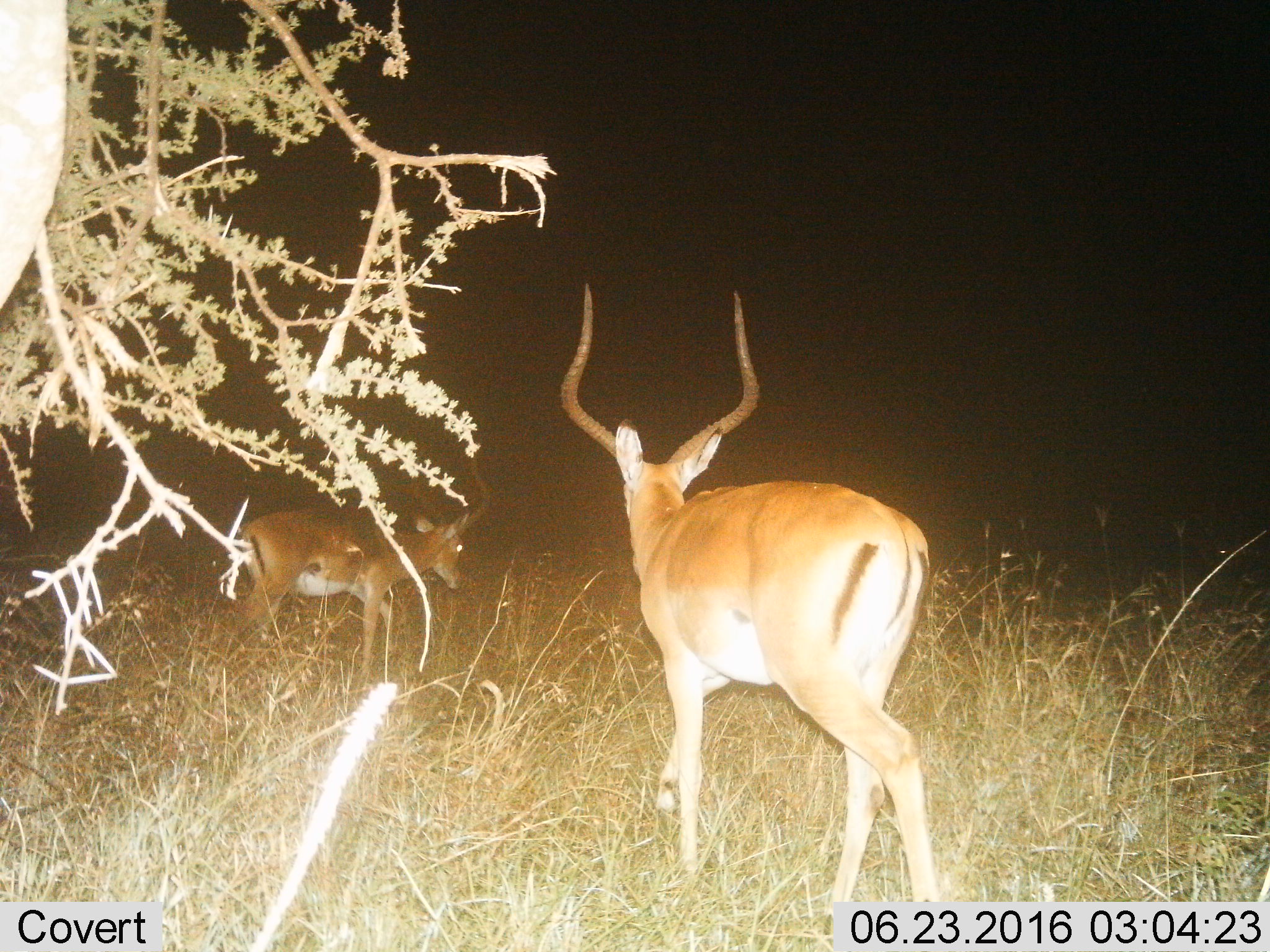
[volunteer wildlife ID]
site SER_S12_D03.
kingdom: Animalia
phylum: Chordata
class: Mammalia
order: Artiodactyla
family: Bovidae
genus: Aepyceros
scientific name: Aepyceros melampus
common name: impala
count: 2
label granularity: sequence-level